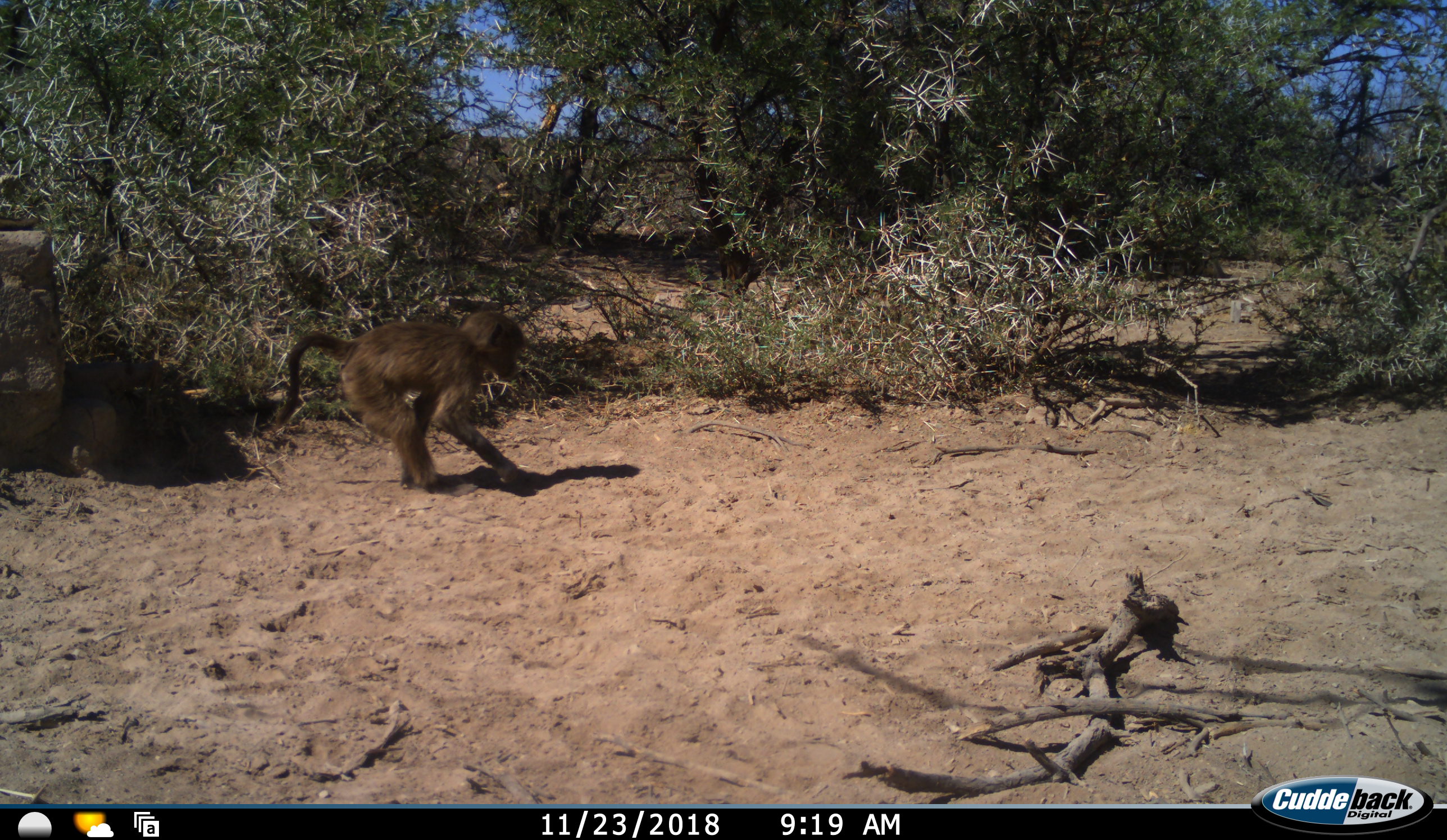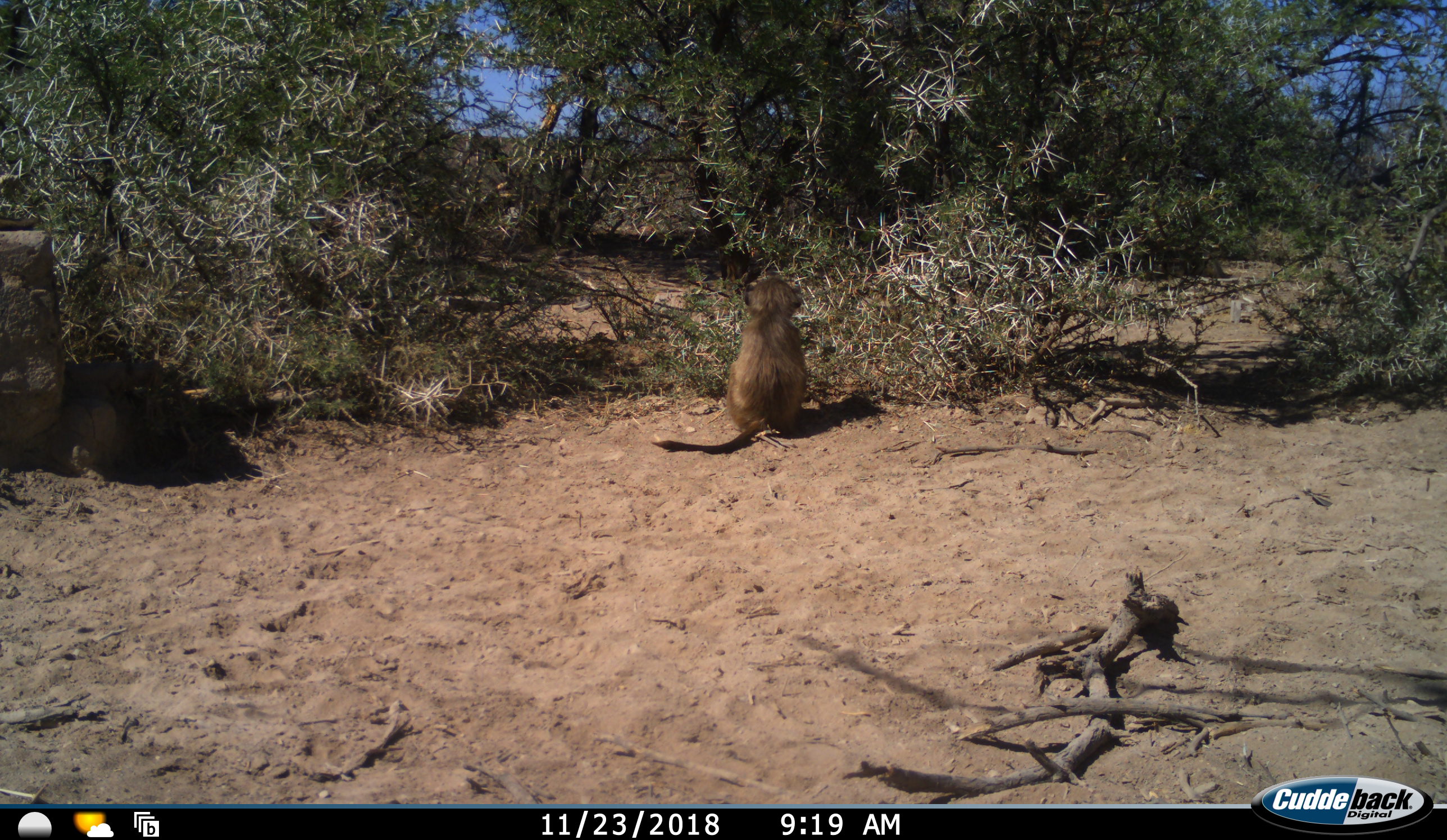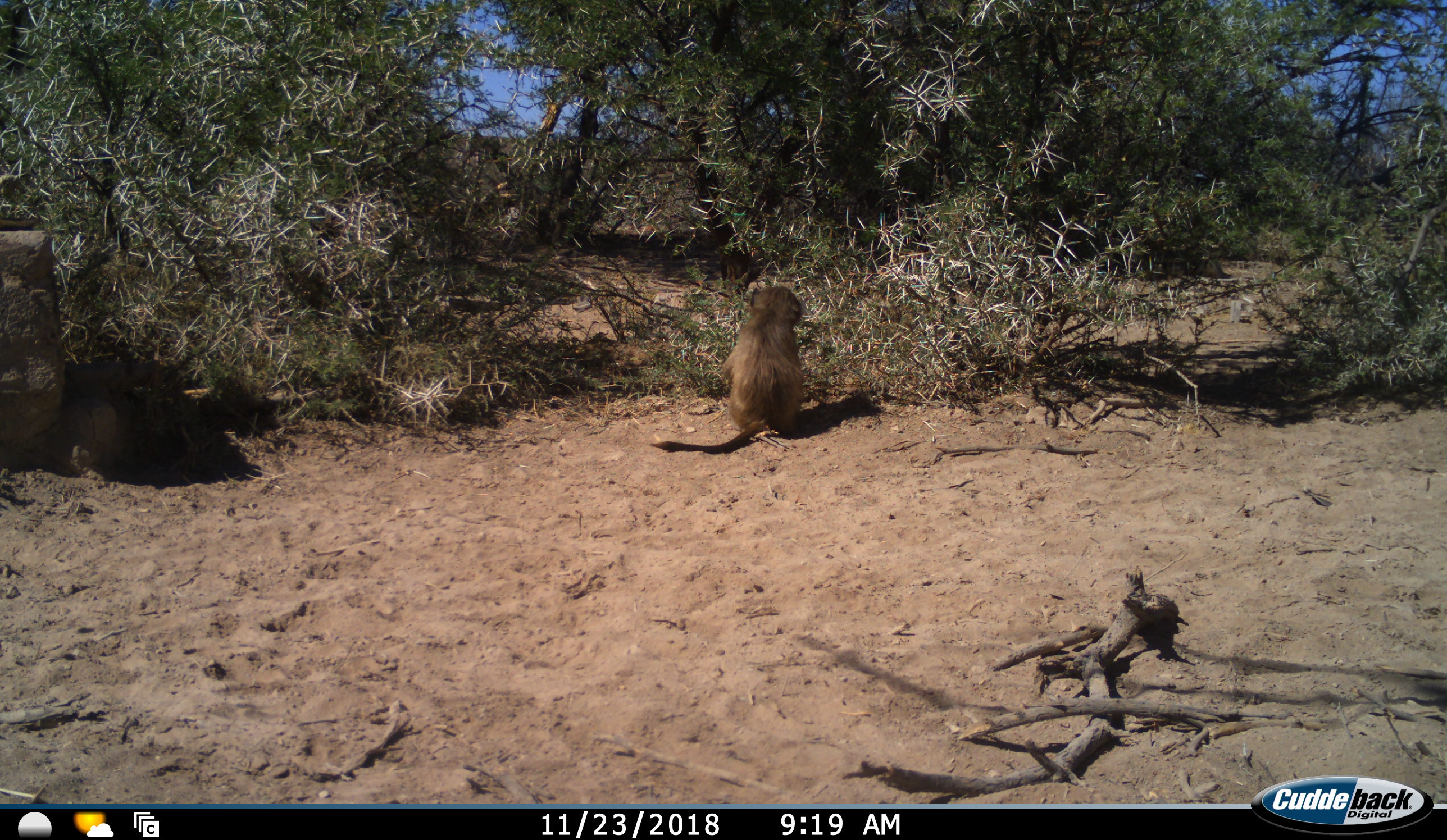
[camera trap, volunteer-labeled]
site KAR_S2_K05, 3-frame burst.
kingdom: Animalia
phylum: Chordata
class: Mammalia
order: Primates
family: Cercopithecidae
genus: Papio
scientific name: Papio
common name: baboon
Baboon (Papio), count 1. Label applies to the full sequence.